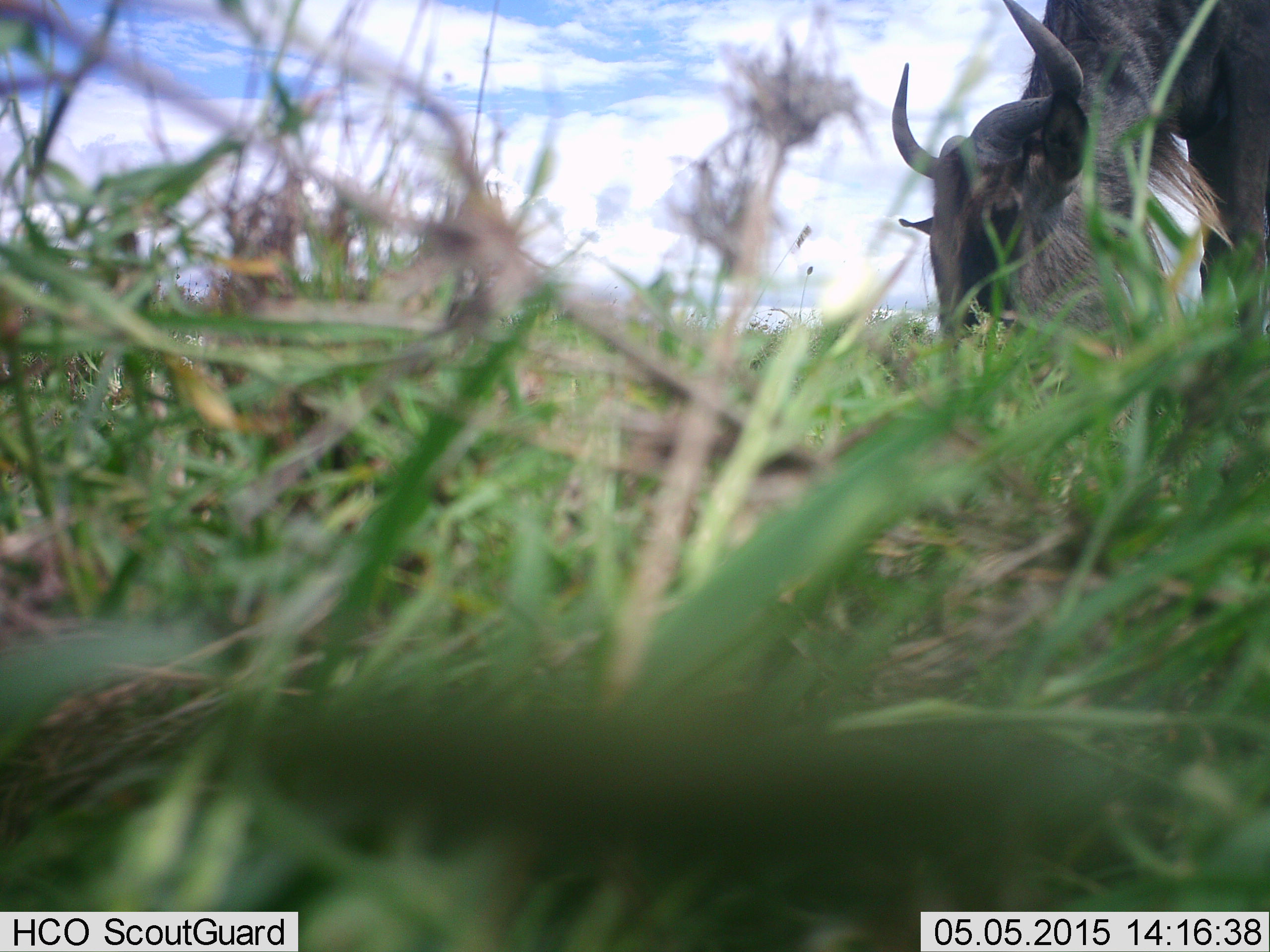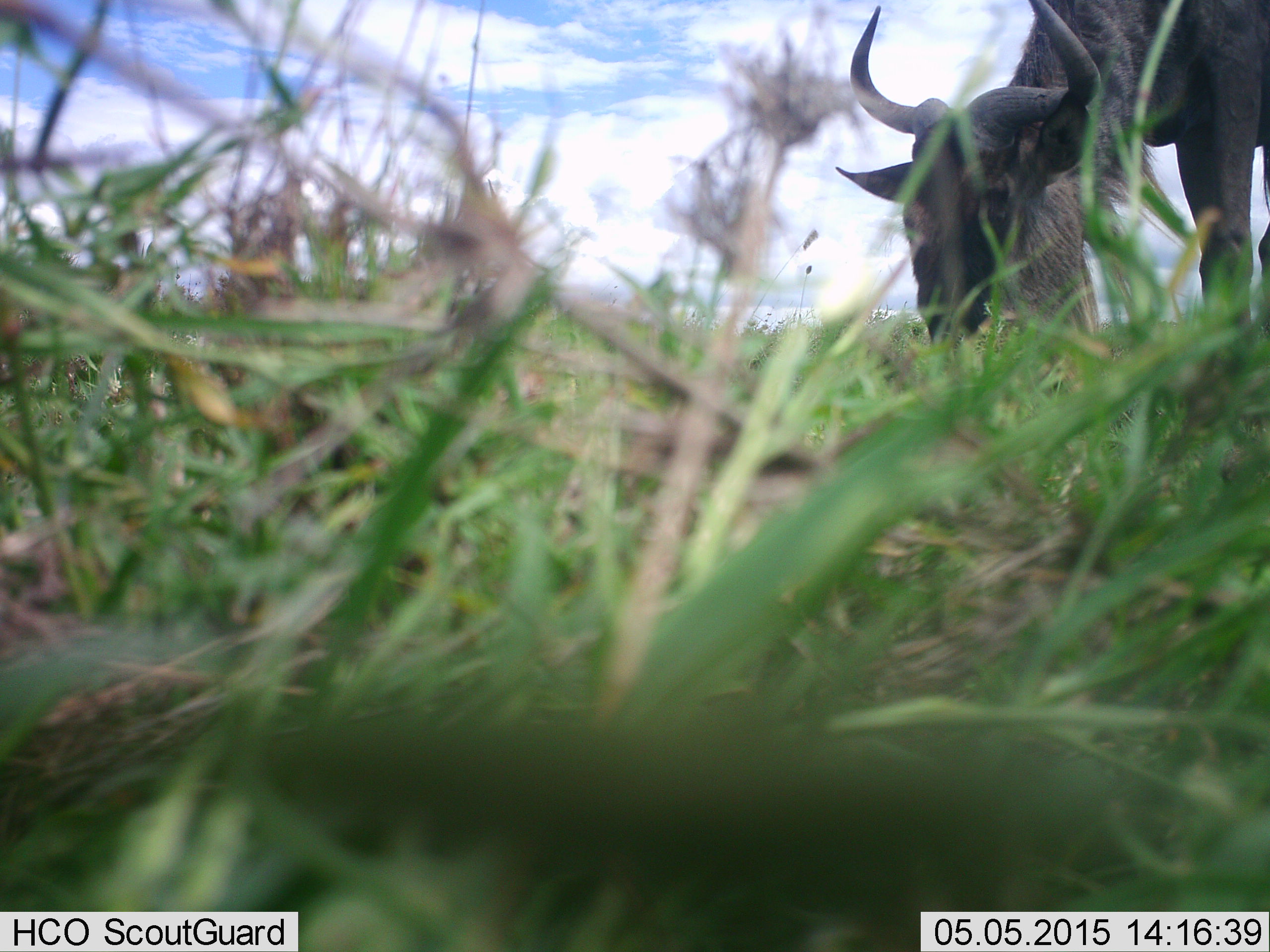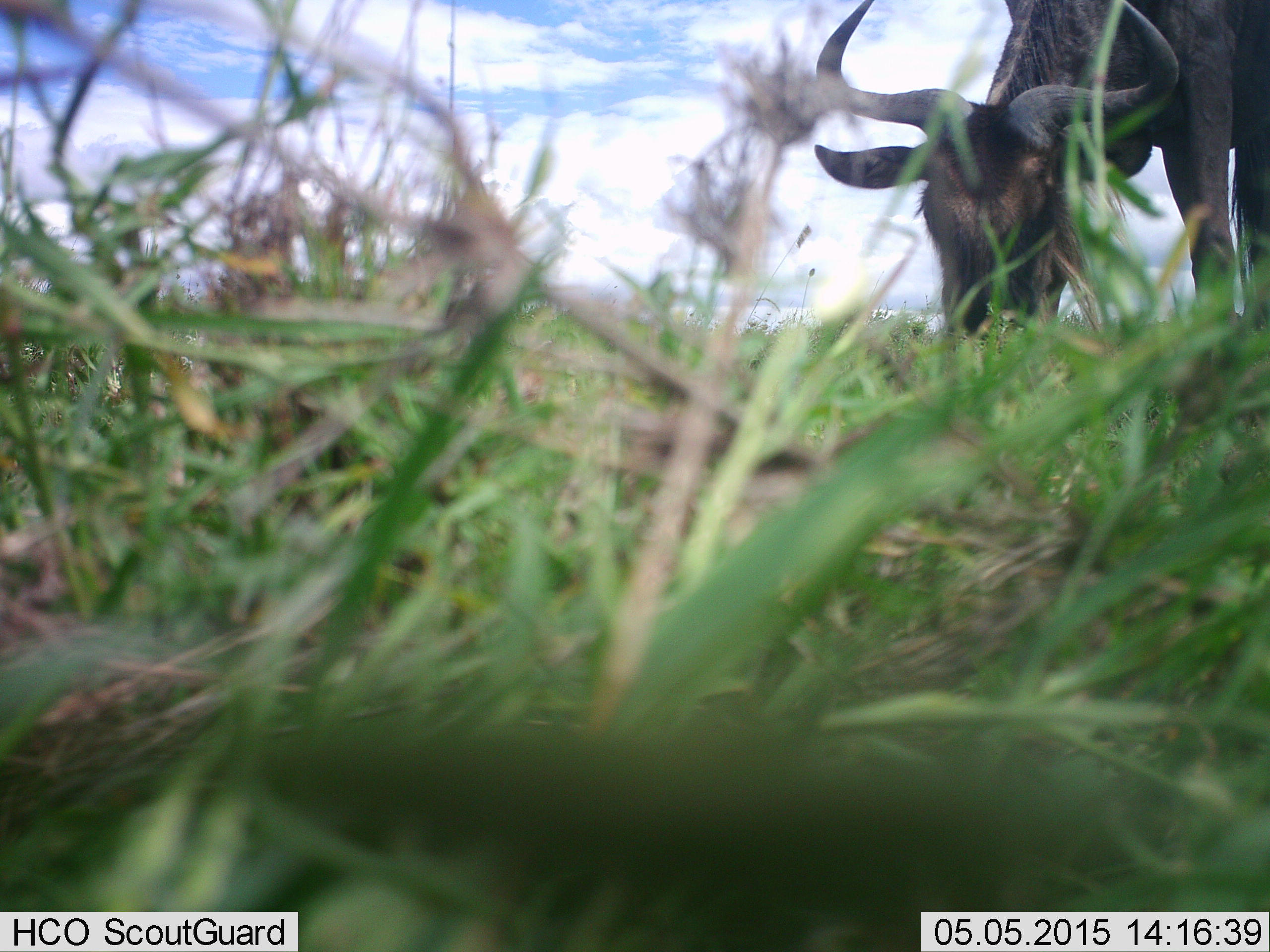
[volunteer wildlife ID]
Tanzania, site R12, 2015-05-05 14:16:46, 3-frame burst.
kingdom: Animalia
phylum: Chordata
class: Mammalia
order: Artiodactyla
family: Bovidae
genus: Connochaetes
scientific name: Connochaetes taurinus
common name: blue wildebeest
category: wildebeest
Wildebeest (blue wildebeest) (Connochaetes taurinus), count 1. Behavior (volunteer vote fractions): standing 10%, resting 0%, moving 0%, interacting 0%. Young present (vote fraction): 0%. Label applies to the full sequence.